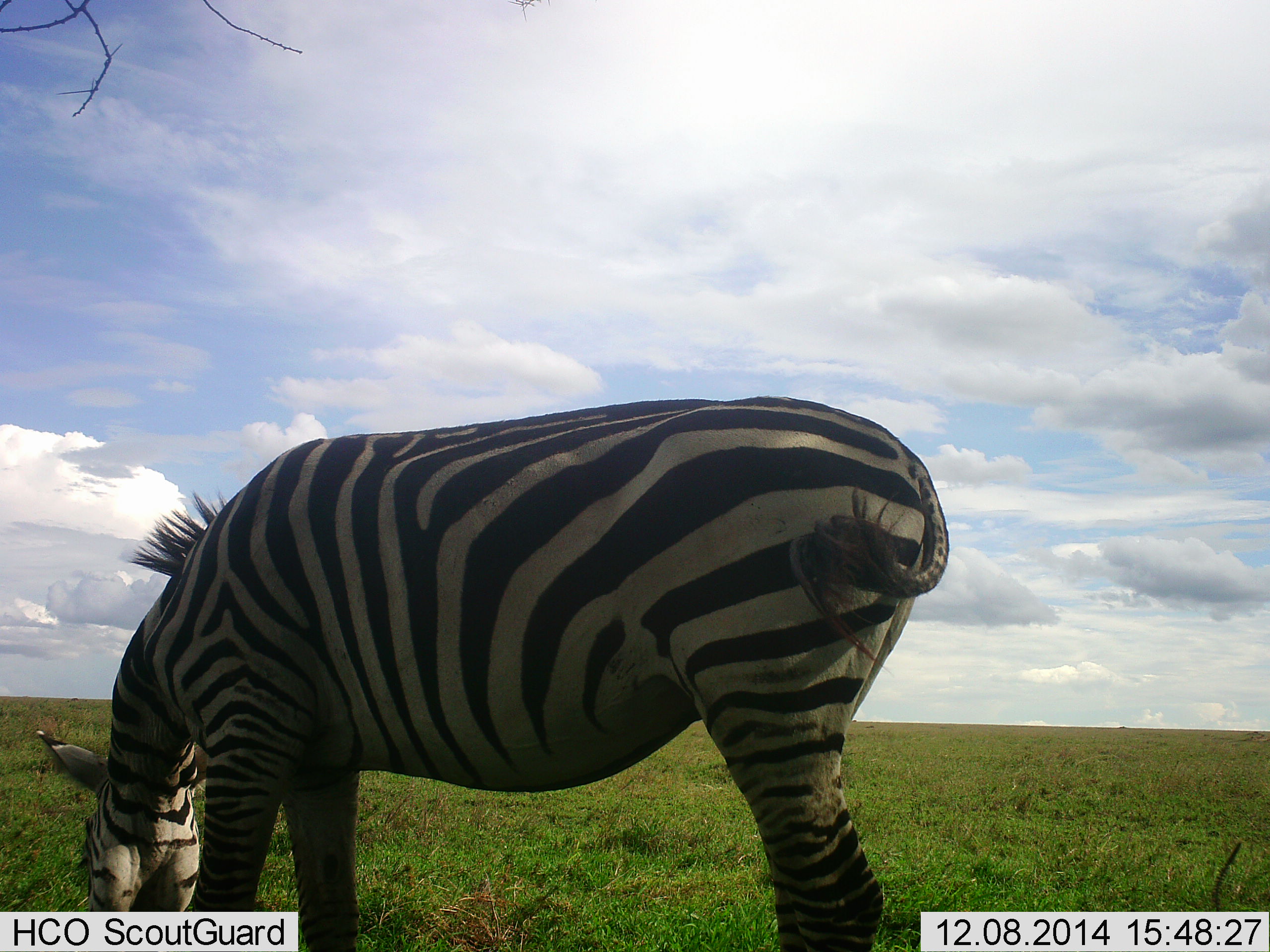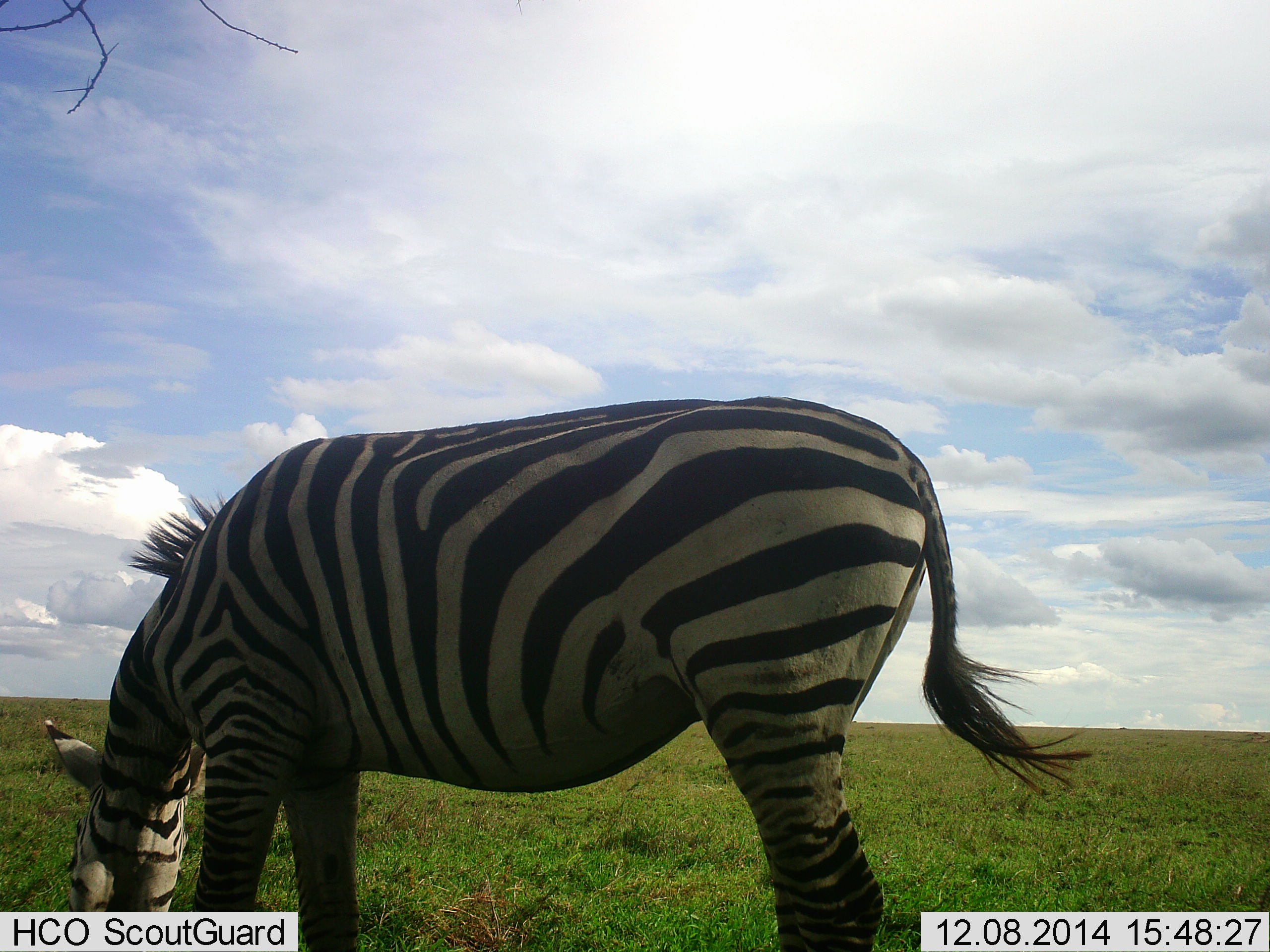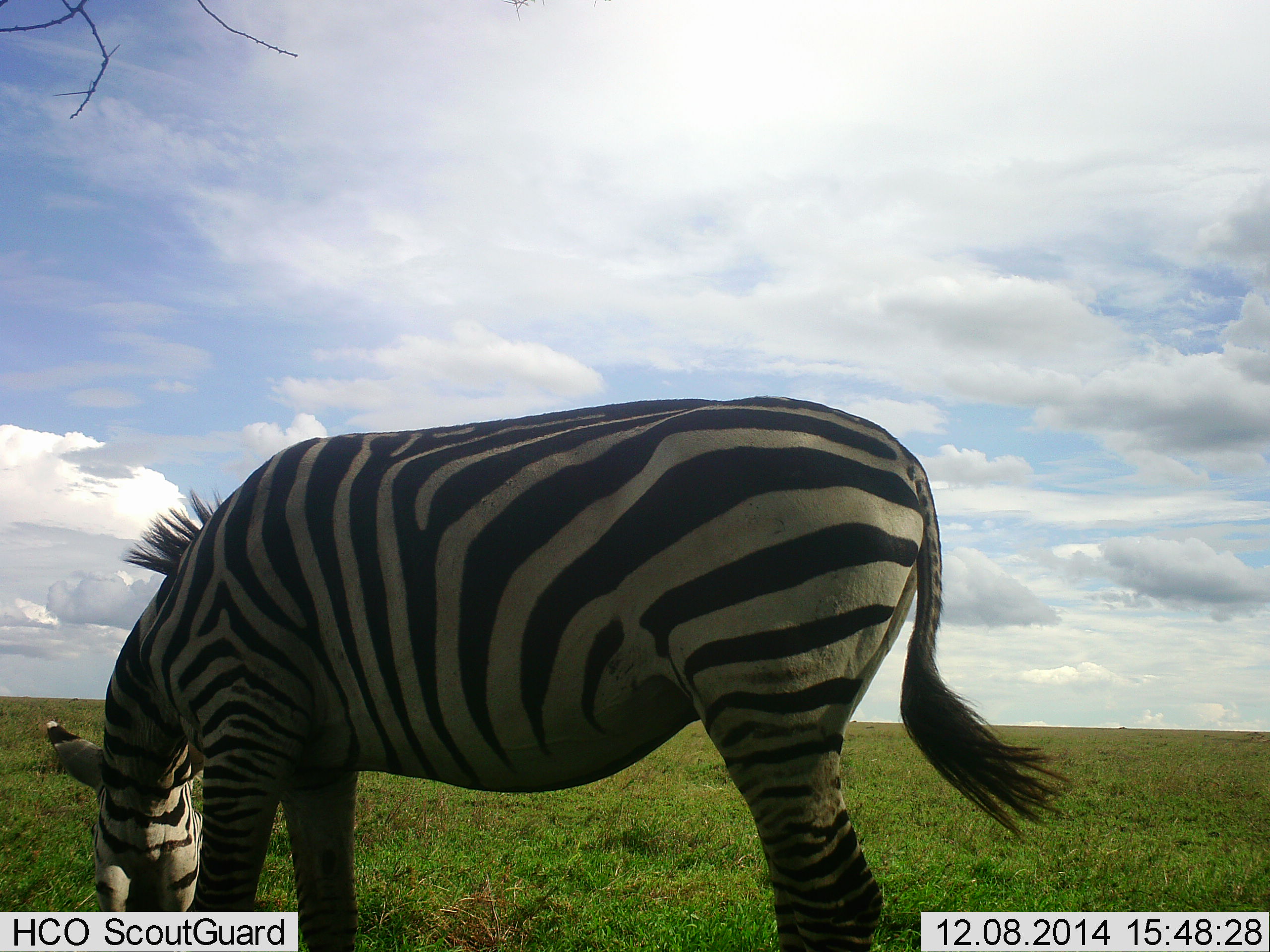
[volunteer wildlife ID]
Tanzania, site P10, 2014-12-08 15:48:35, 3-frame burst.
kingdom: Animalia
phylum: Chordata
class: Mammalia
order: Perissodactyla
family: Equidae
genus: Equus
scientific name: Equus quagga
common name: plains zebra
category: zebra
Zebra (plains zebra) (Equus quagga), count 1. Behavior (volunteer vote fractions): standing 30%, resting 0%, moving 0%, interacting 0%. Young present (vote fraction): 0%. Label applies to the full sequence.